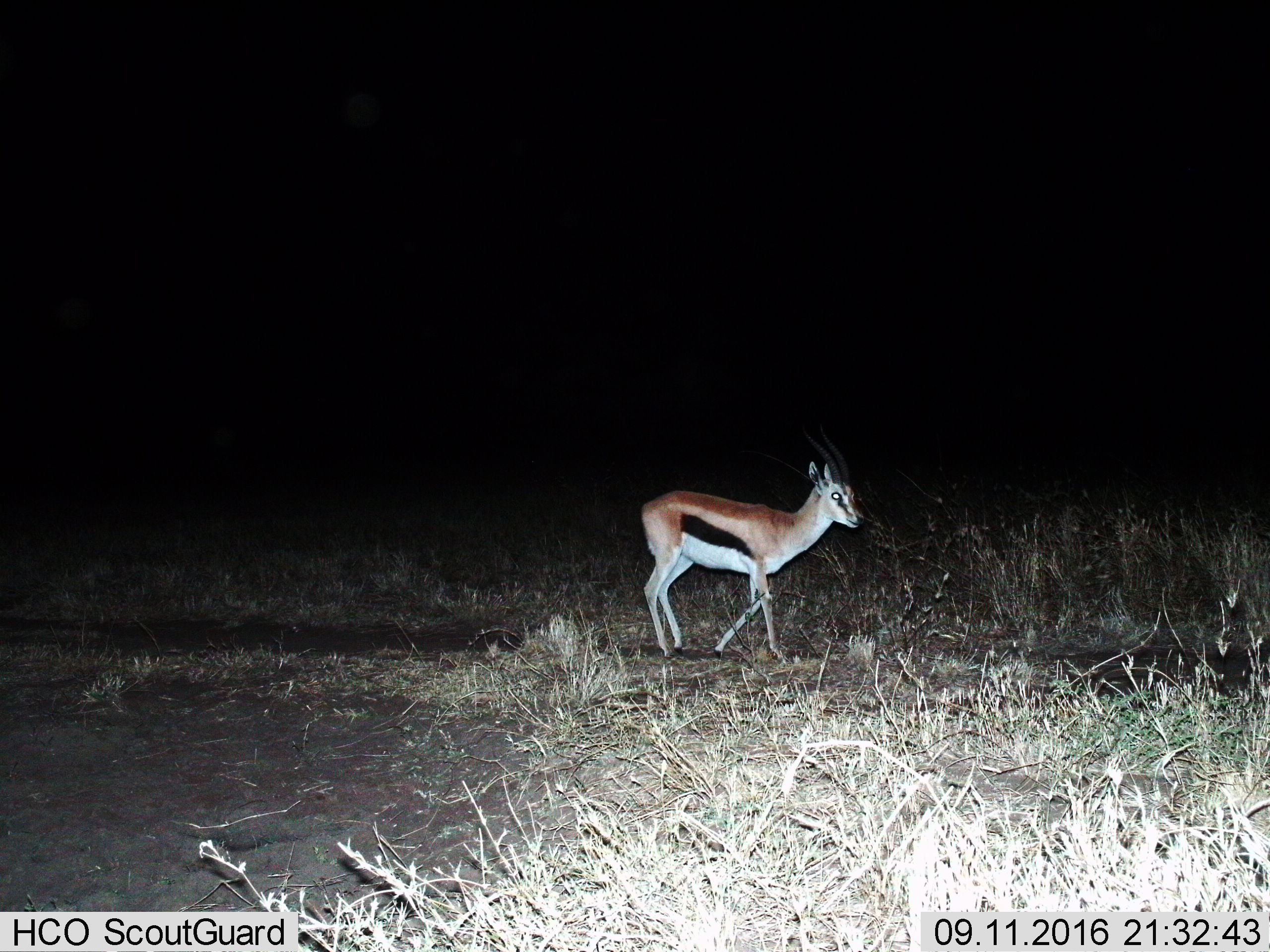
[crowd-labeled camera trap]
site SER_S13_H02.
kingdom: Animalia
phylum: Chordata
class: Mammalia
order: Artiodactyla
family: Bovidae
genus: Eudorcas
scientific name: Eudorcas thomsonii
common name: thomson's gazelle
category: gazellethomsons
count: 1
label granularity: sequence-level